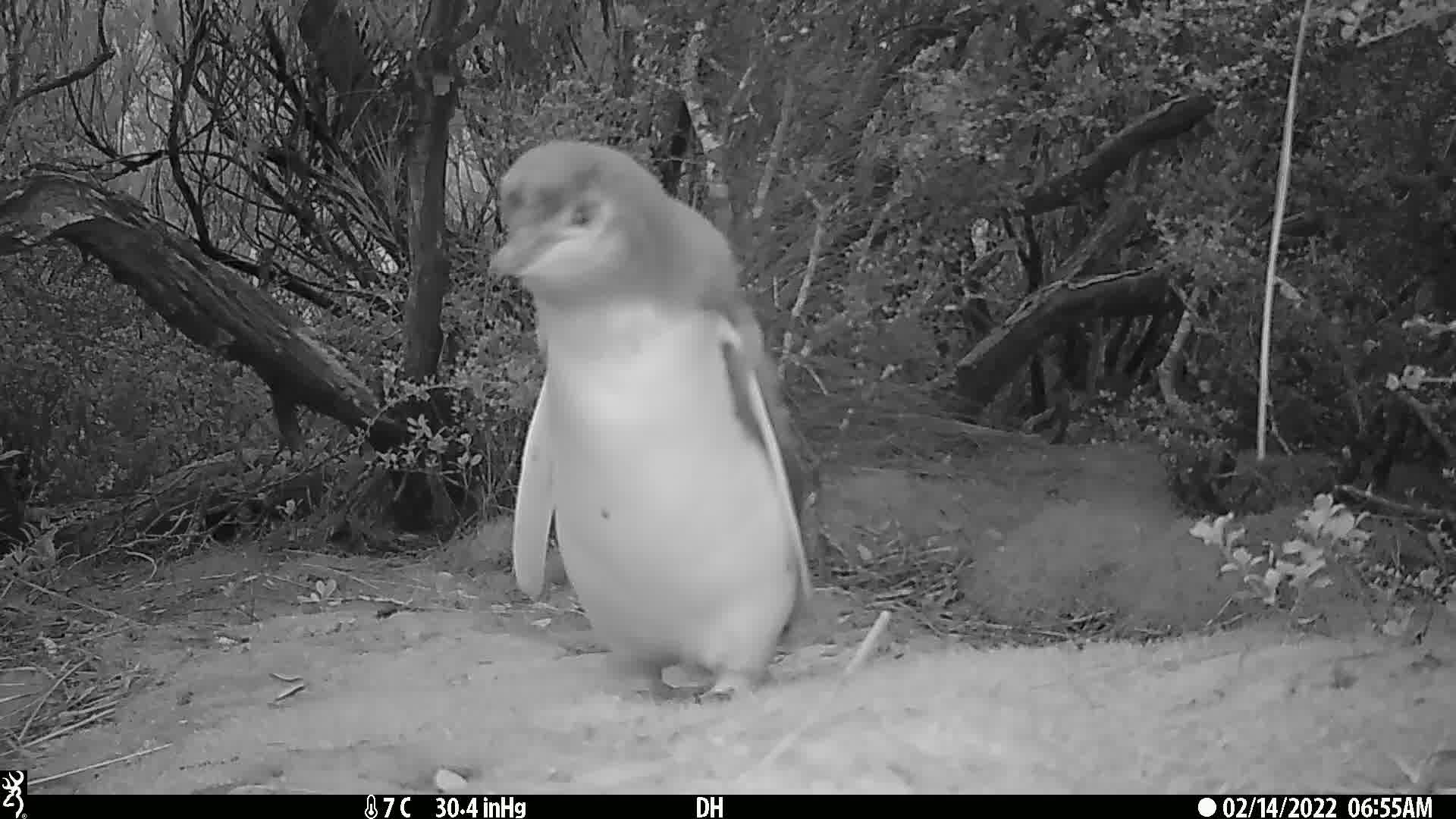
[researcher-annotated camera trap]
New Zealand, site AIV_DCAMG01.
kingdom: Animalia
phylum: Chordata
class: Aves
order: Sphenisciformes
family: Spheniscidae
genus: Megadyptes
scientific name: Megadyptes antipodes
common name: yellow-eyed penguin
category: yellow eyed penguin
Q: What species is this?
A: Yellow eyed penguin (yellow-eyed penguin) (Megadyptes antipodes).